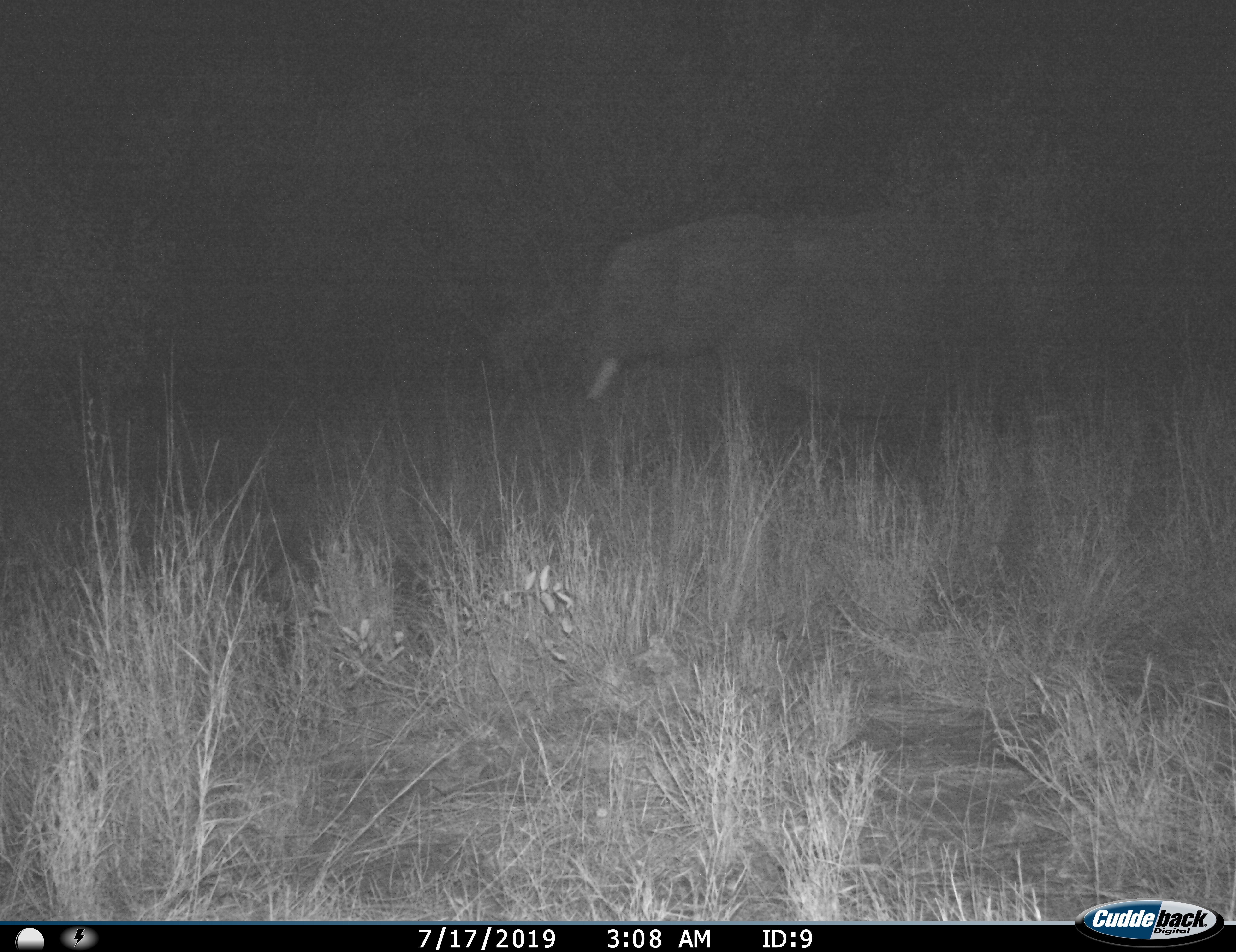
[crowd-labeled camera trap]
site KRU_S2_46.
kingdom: Animalia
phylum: Chordata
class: Mammalia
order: Proboscidea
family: Elephantidae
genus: Loxodonta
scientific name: Loxodonta africana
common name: african bush elephant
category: elephant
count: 1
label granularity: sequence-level